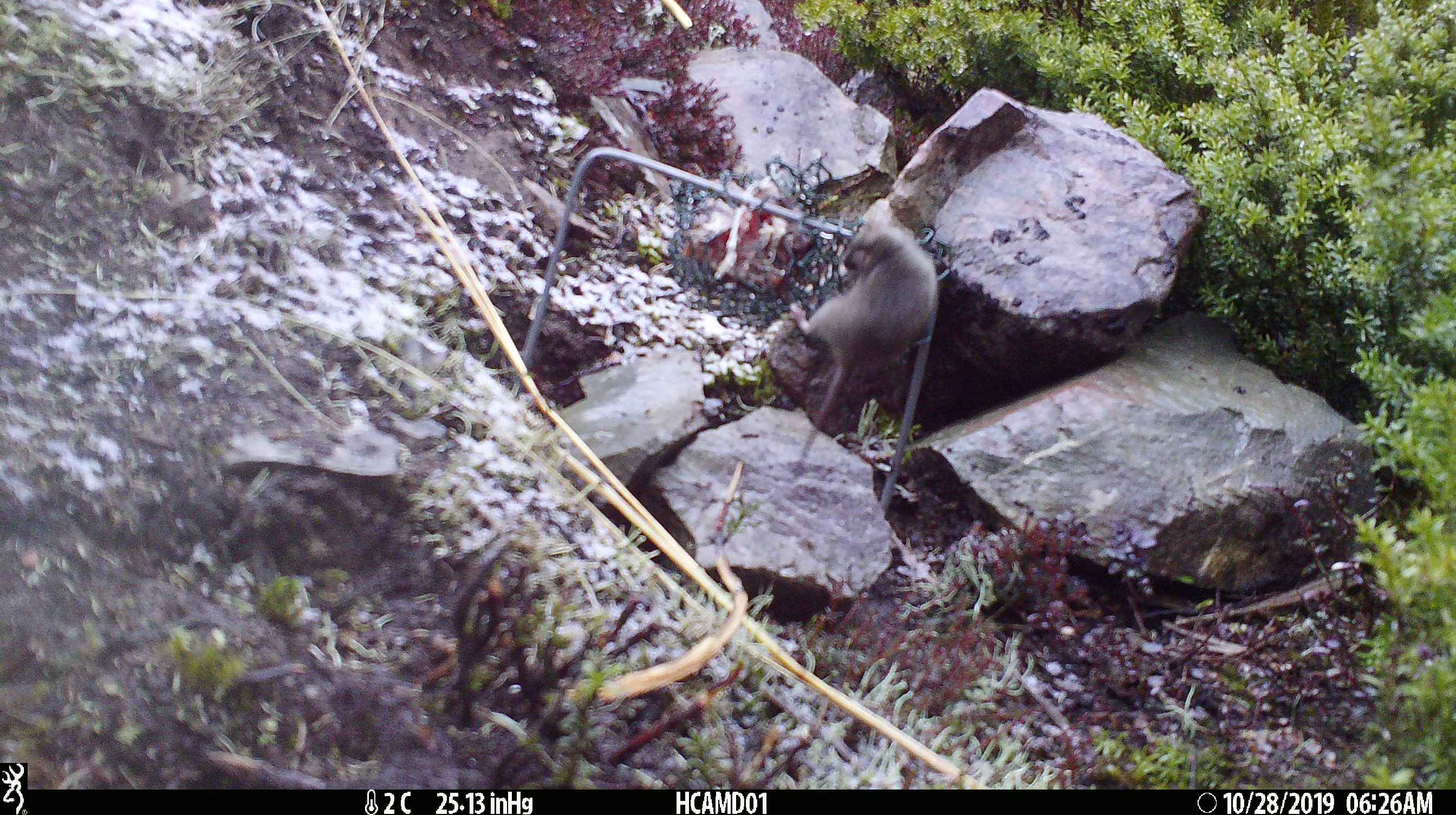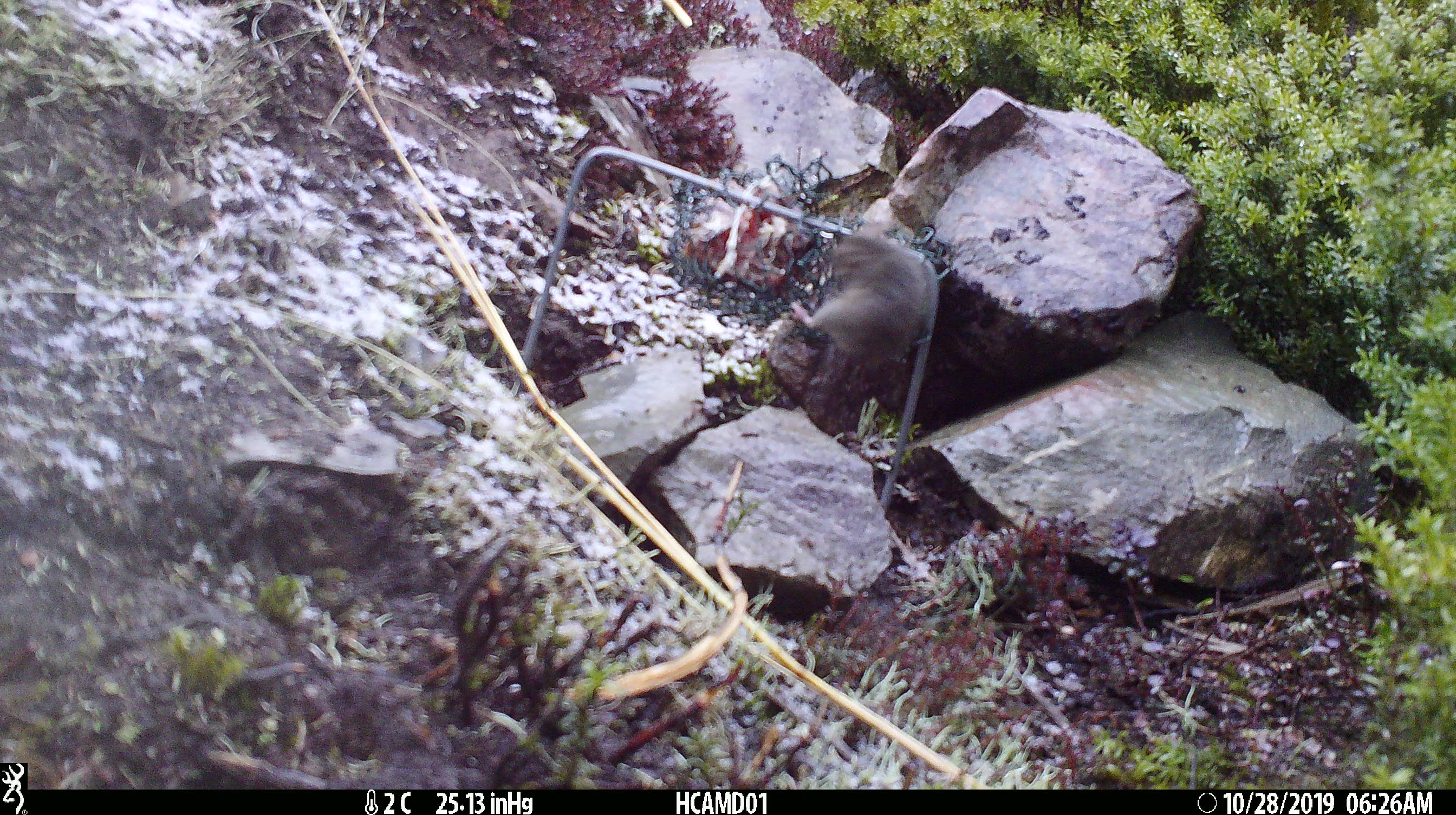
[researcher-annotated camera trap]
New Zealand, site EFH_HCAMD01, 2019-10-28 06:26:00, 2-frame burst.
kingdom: Animalia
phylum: Chordata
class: Mammalia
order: Rodentia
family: Muridae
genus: Mus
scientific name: Mus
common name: mouse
Mouse (Mus).